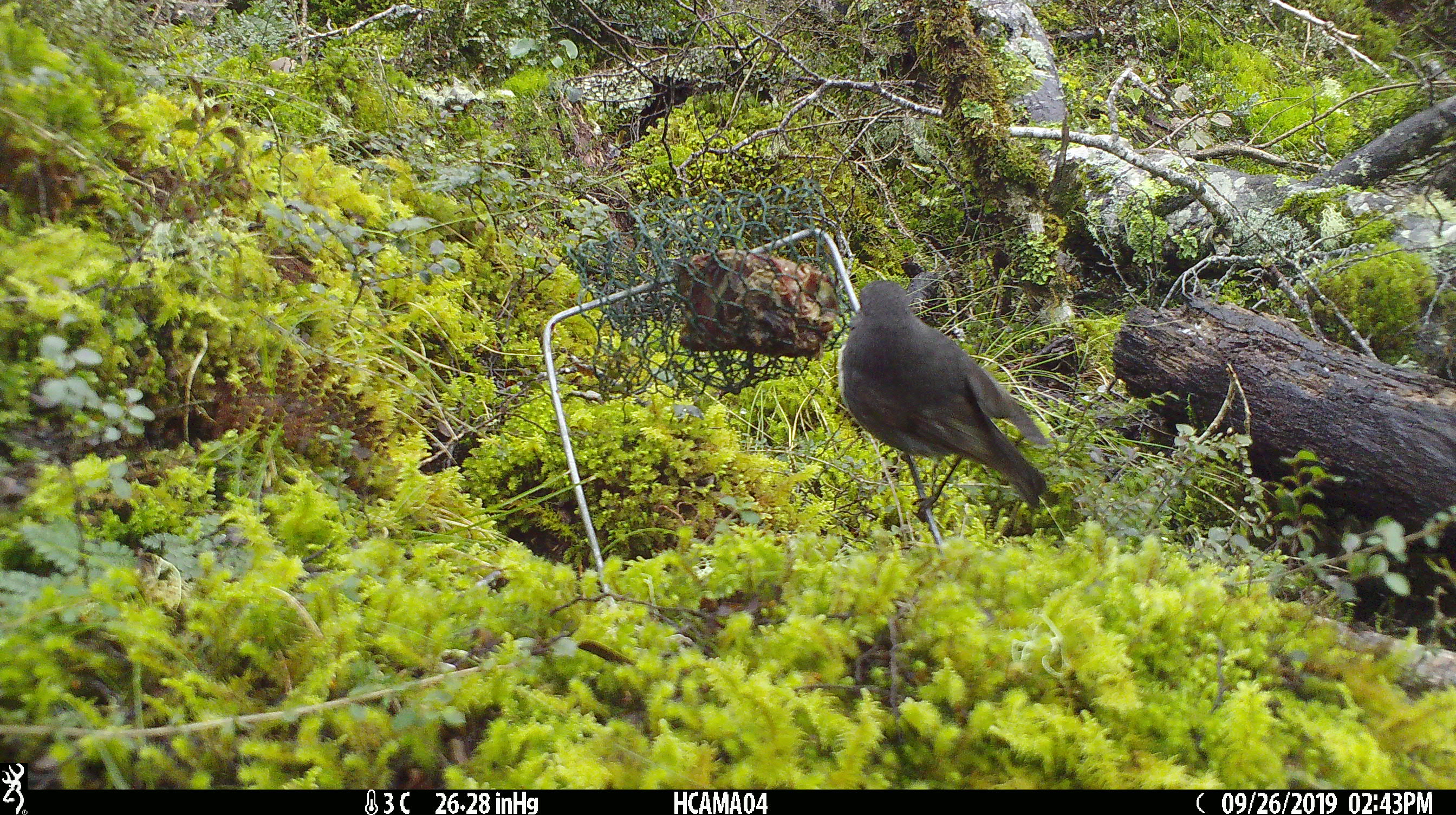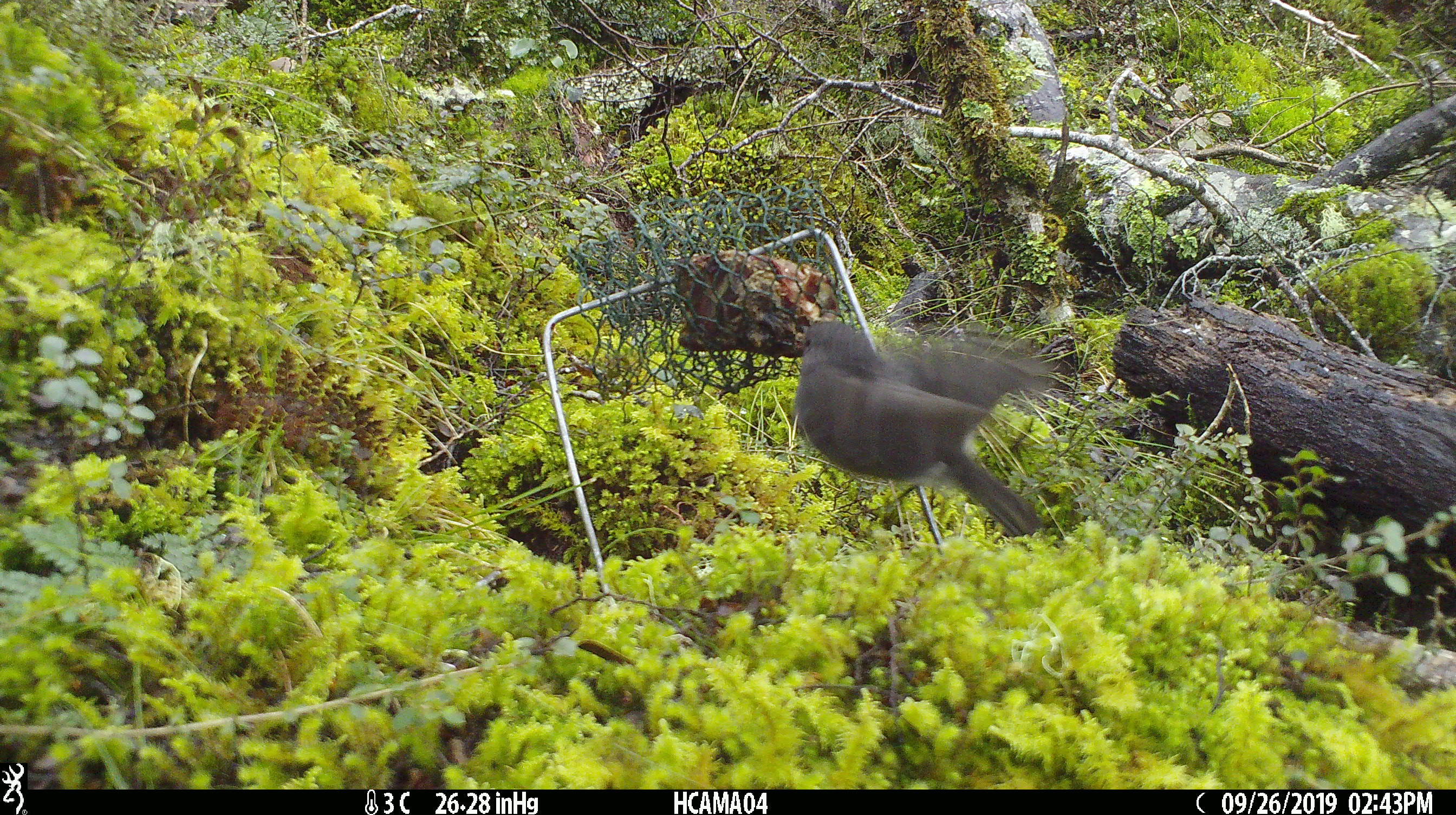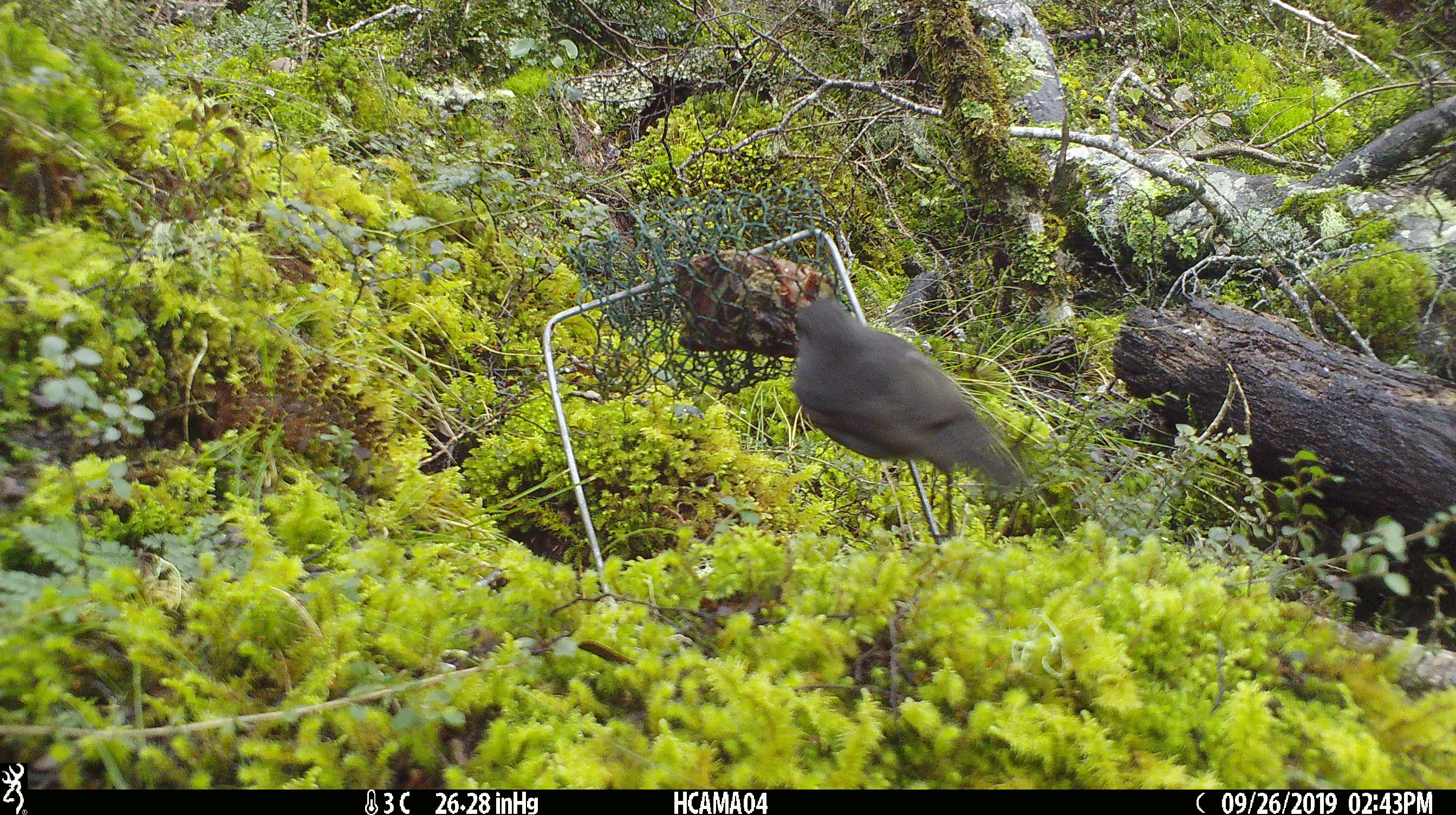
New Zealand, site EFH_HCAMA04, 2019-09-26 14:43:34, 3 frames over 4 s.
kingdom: Animalia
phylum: Chordata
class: Aves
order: Passeriformes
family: Petroicidae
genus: Petroica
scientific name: Petroica australis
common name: new zealand robin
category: robin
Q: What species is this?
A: Robin (new zealand robin) (Petroica australis).